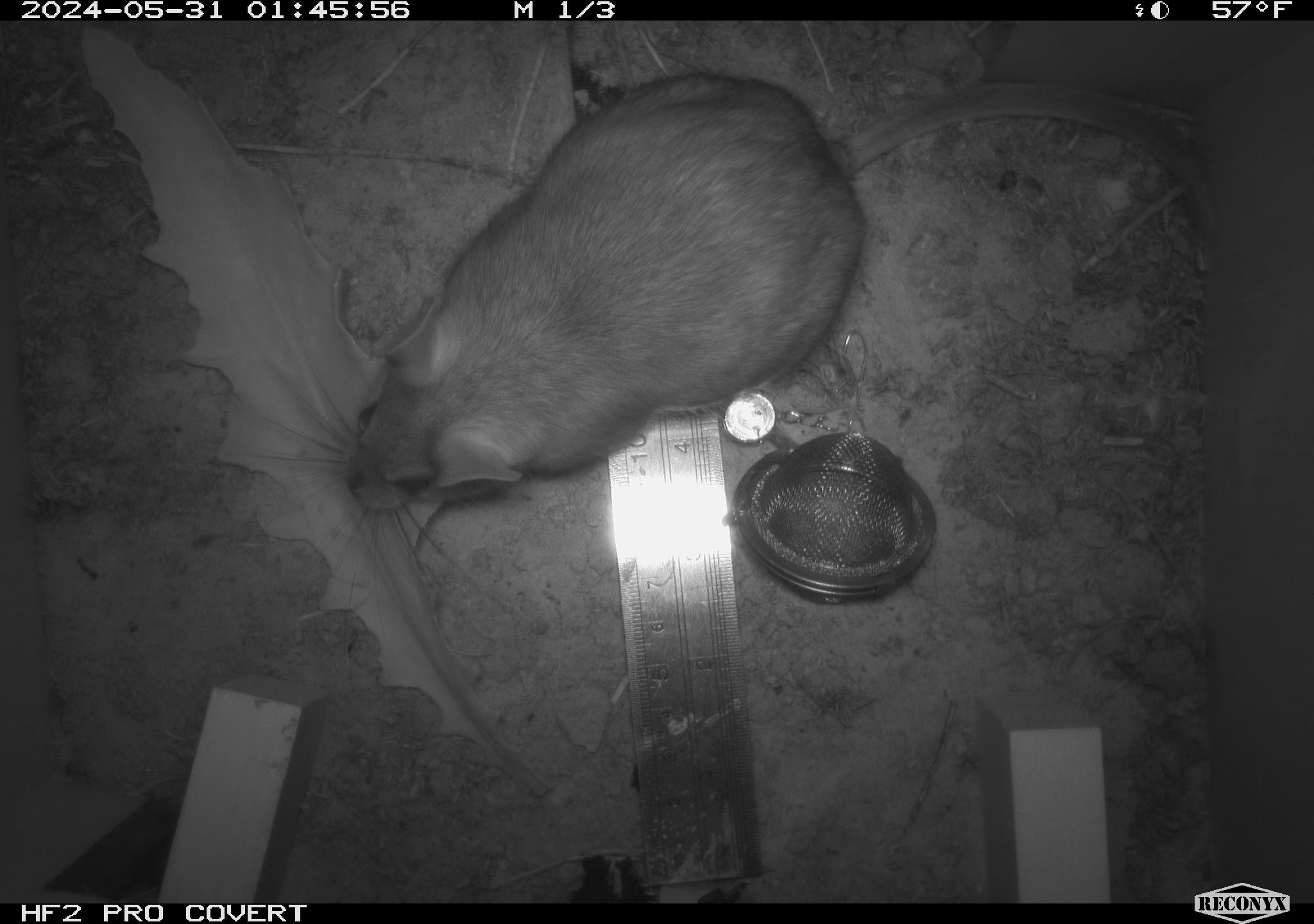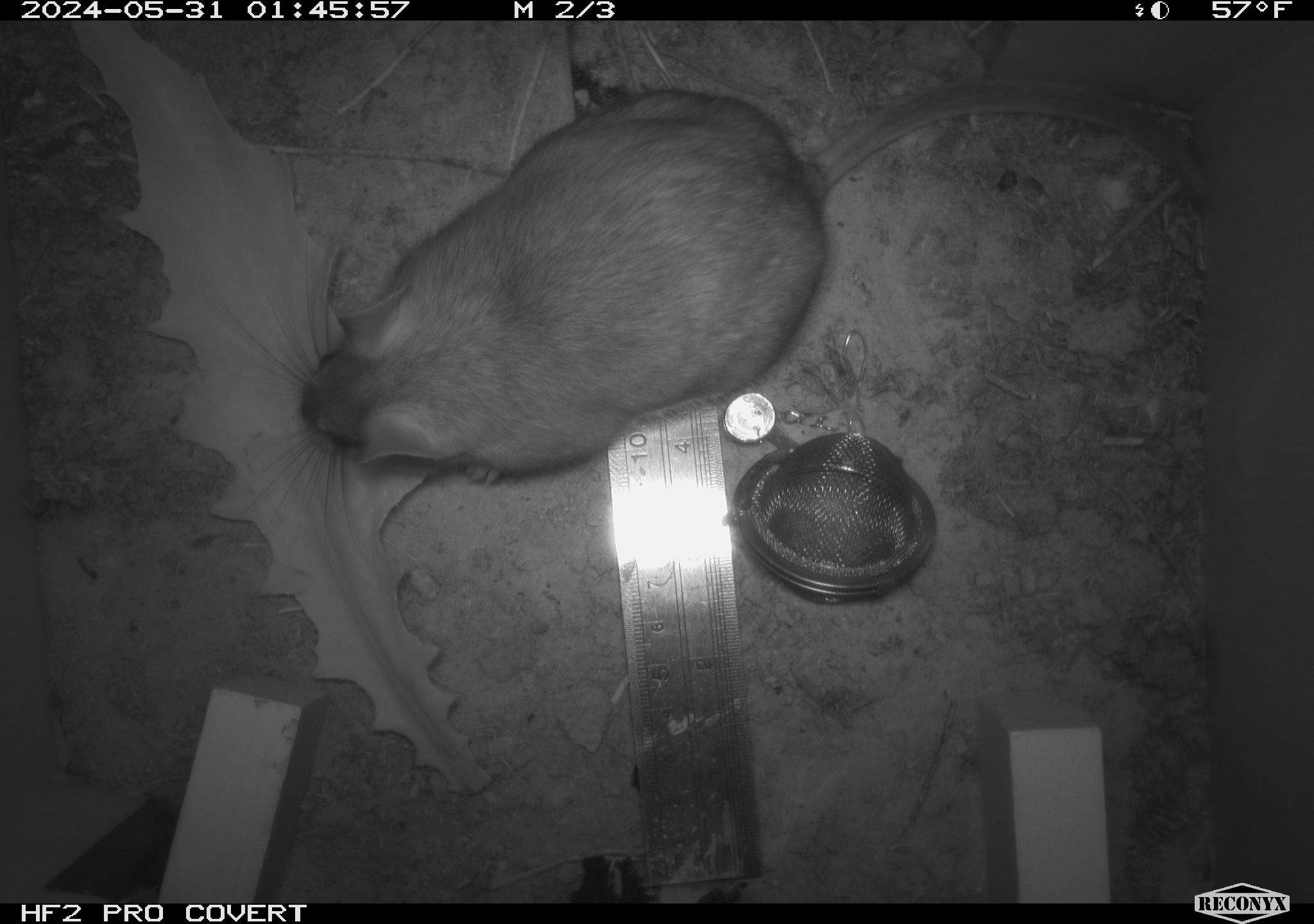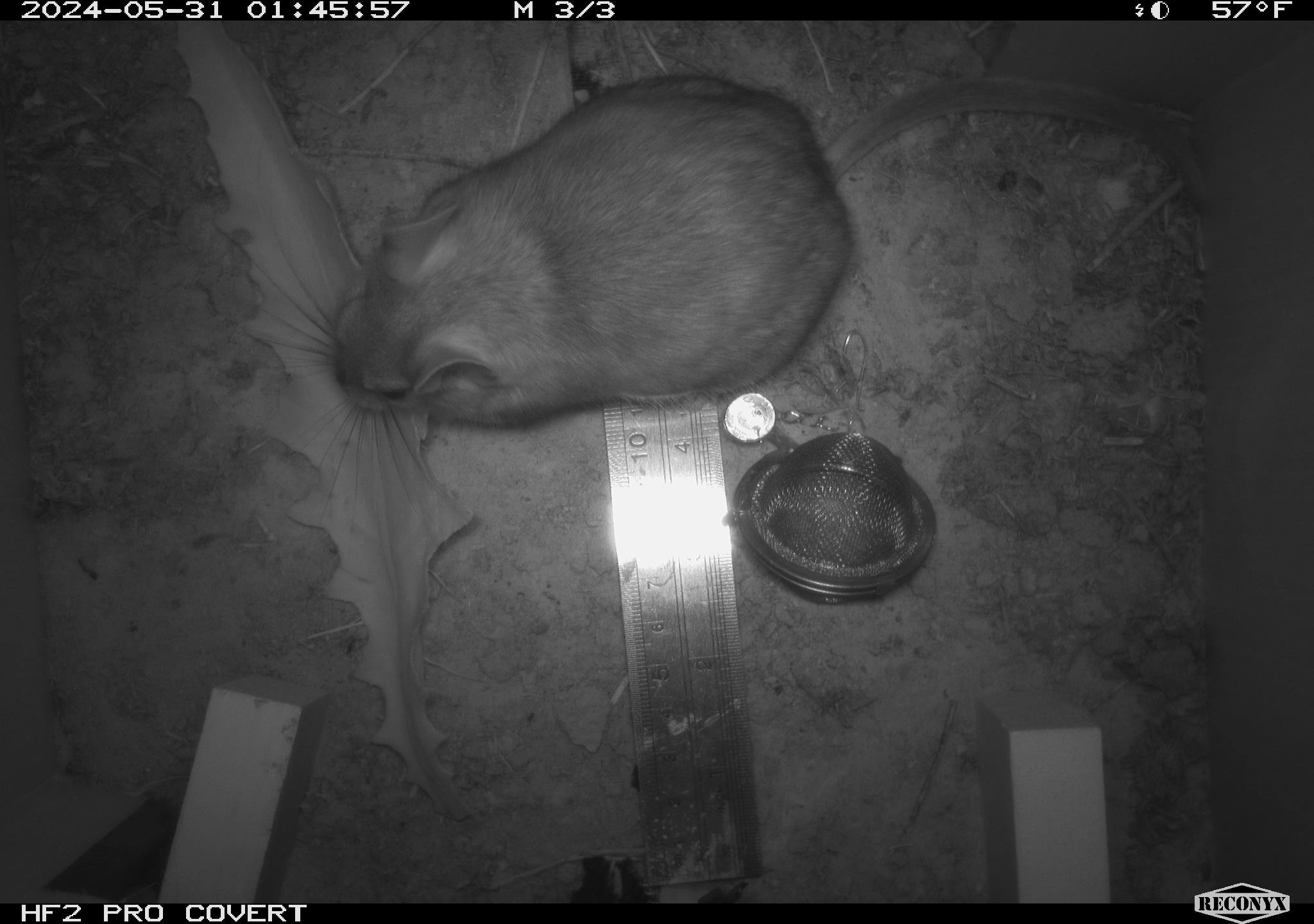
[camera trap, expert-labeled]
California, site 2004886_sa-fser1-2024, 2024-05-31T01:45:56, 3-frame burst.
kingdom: Animalia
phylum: Chordata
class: Mammalia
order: Rodentia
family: Sciuridae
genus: Neotamias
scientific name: Neotamias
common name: western chipmunks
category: neotamias species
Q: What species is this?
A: Neotamias species (western chipmunks) (Neotamias).